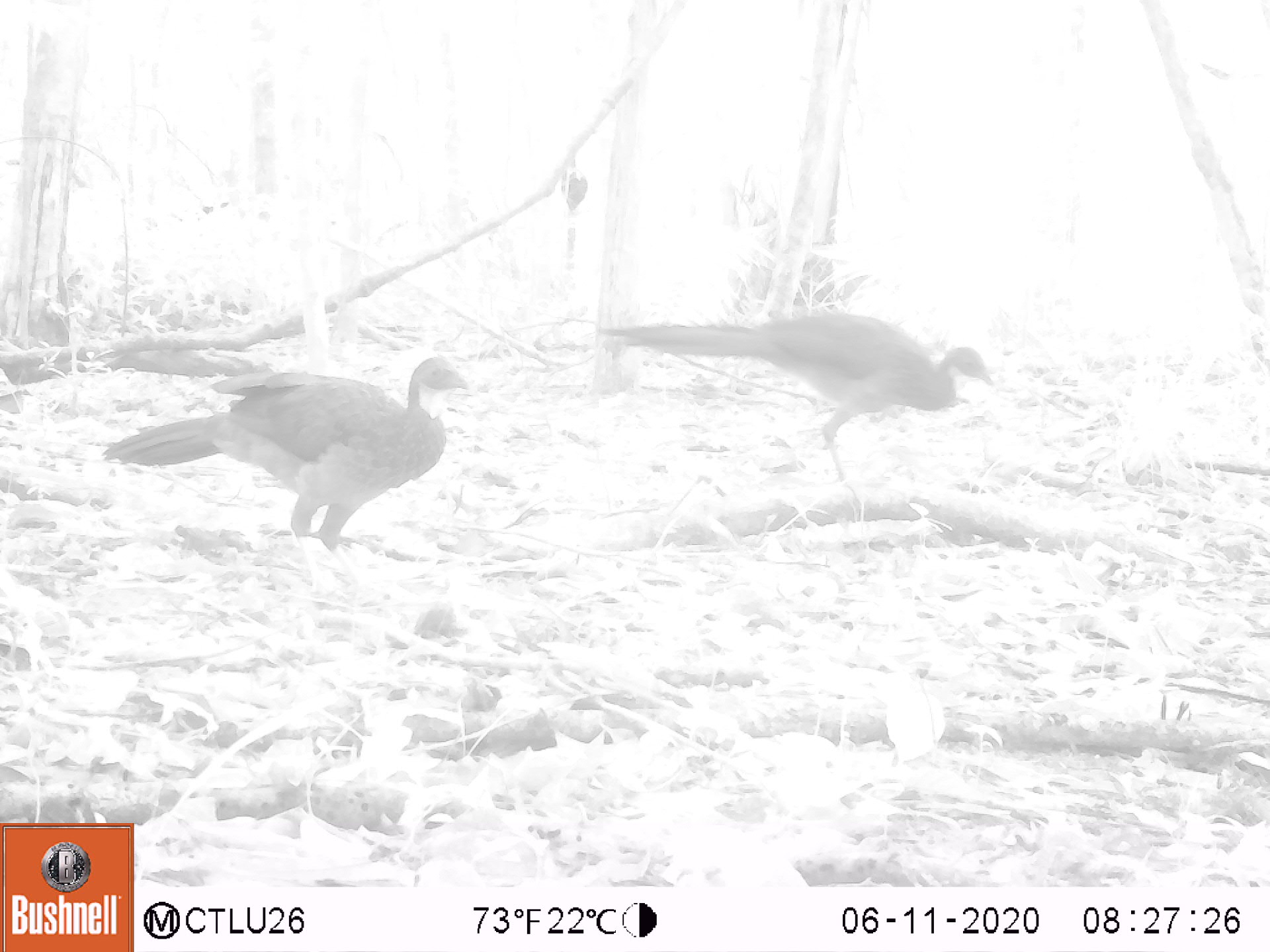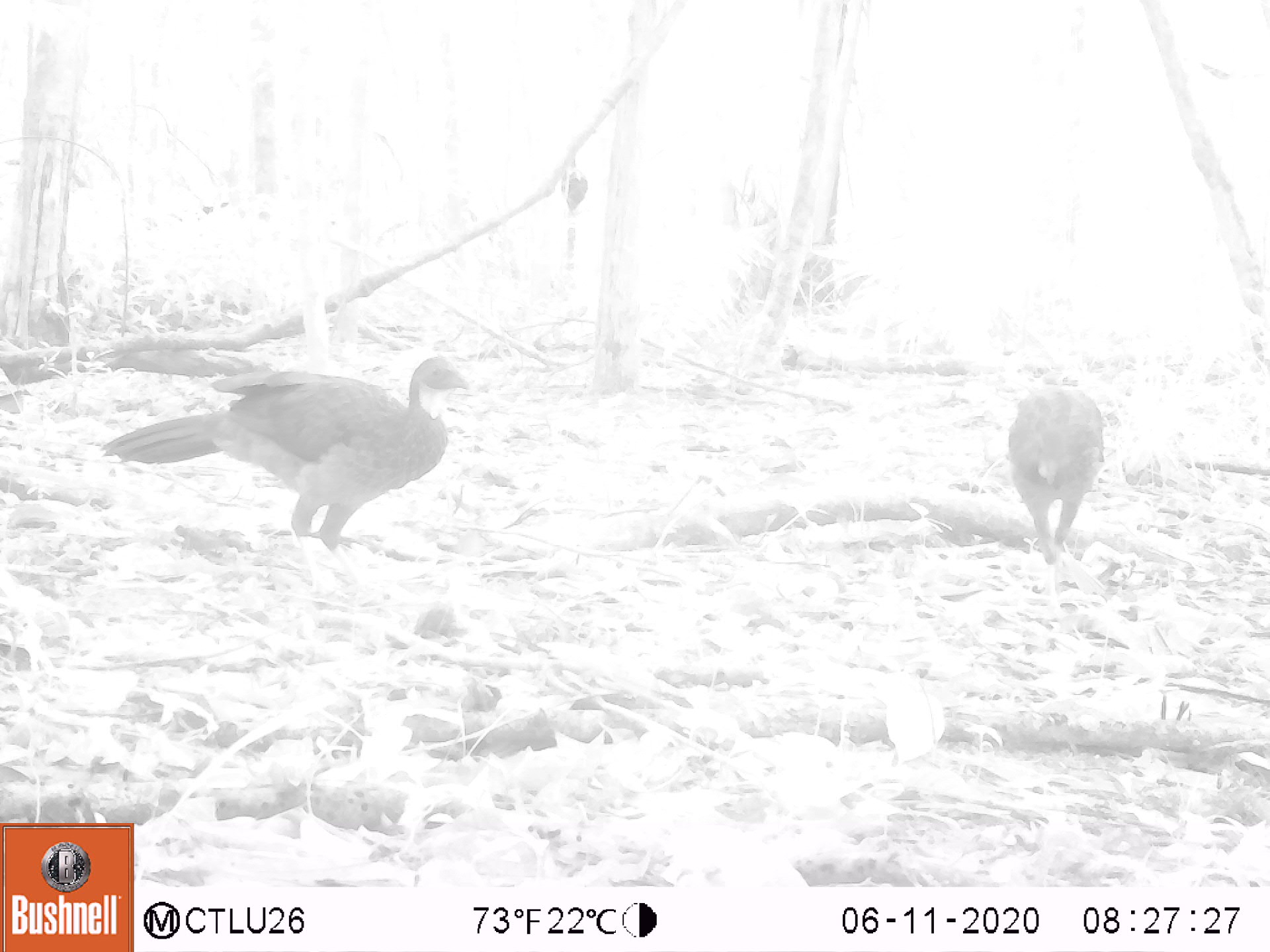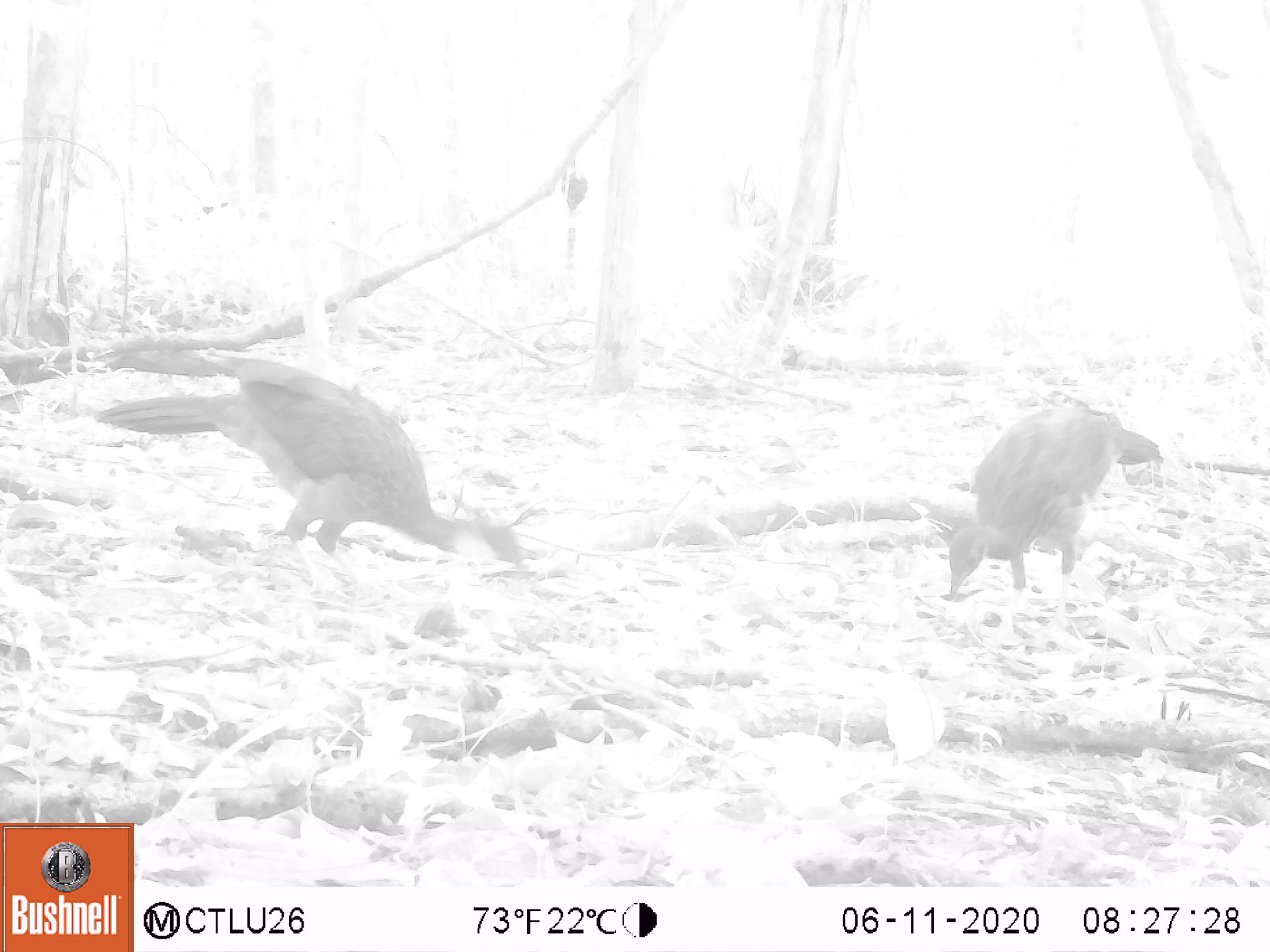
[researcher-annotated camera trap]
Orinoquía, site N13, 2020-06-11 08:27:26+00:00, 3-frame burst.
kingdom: Animalia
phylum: Chordata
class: Aves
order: Galliformes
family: Cracidae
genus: Penelope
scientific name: Penelope jacquacu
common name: spix's guan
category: spixs guan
Spixs guan (spix's guan) (Penelope jacquacu).